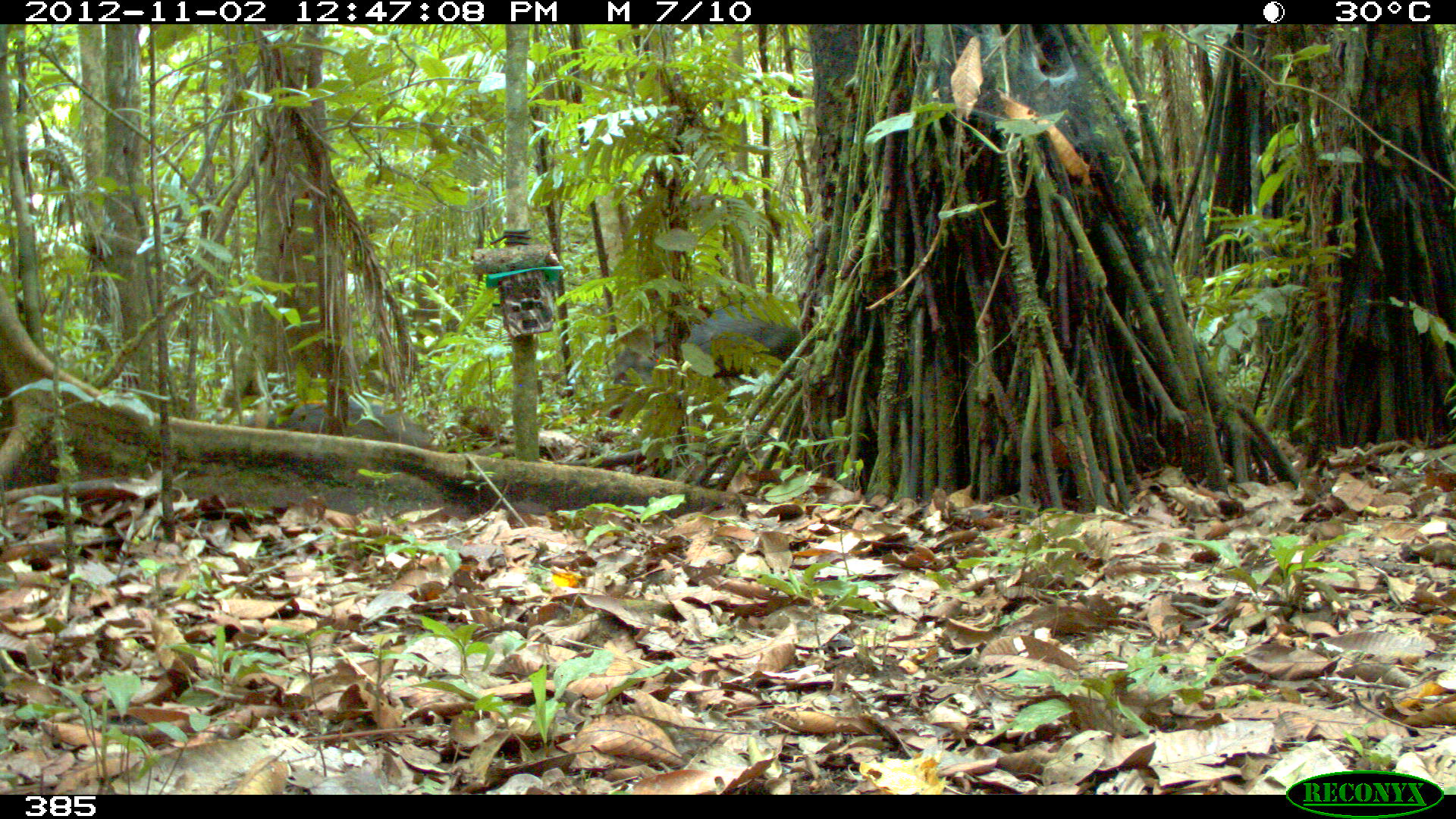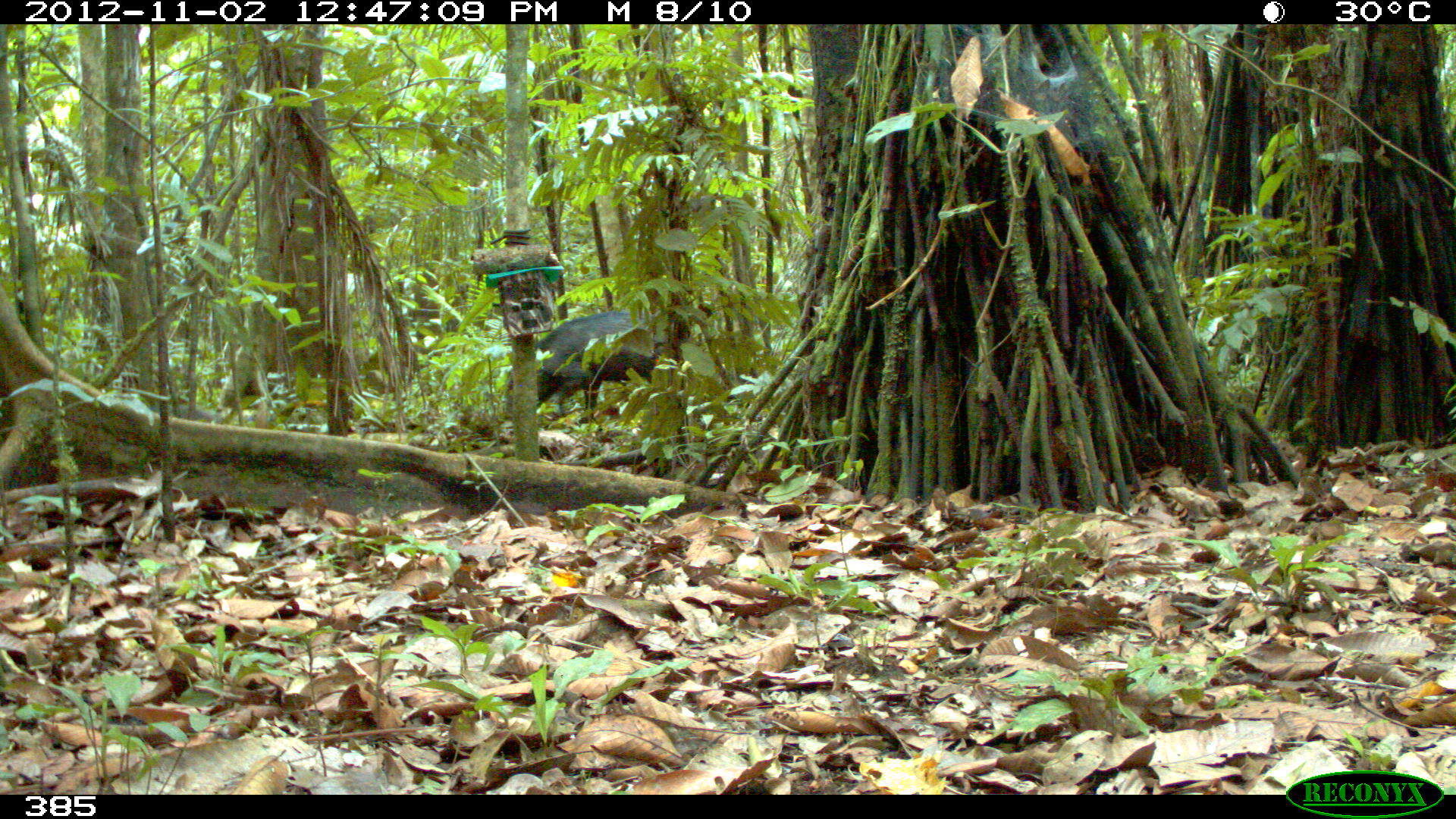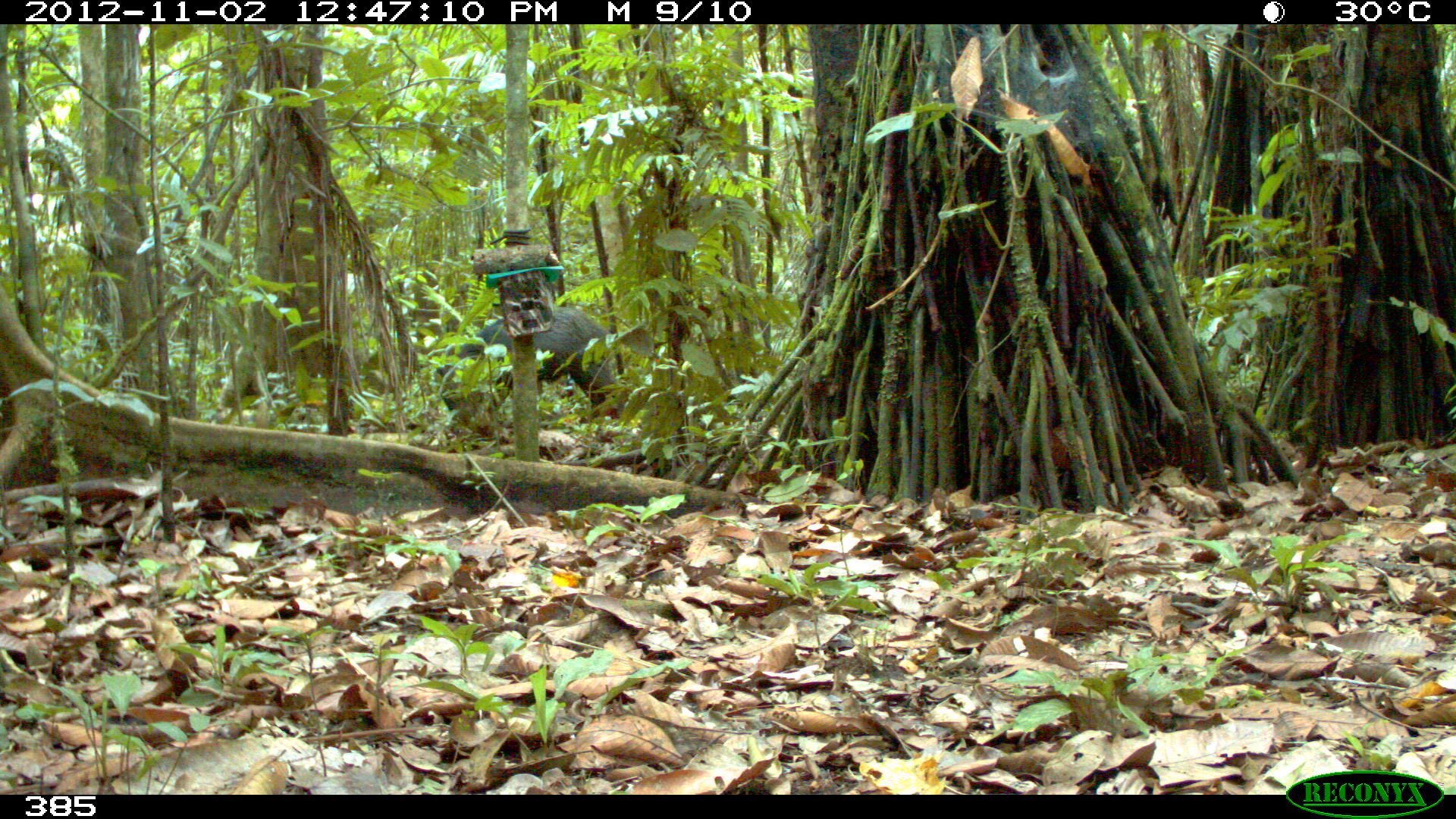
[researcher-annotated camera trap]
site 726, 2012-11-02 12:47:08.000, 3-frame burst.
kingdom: Animalia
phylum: Chordata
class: Mammalia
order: Artiodactyla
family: Tayassuidae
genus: Tayassu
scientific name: Tayassu pecari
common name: white-lipped peccary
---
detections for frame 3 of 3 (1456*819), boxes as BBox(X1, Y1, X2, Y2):
tayassu pecari: BBox(433, 304, 623, 424)